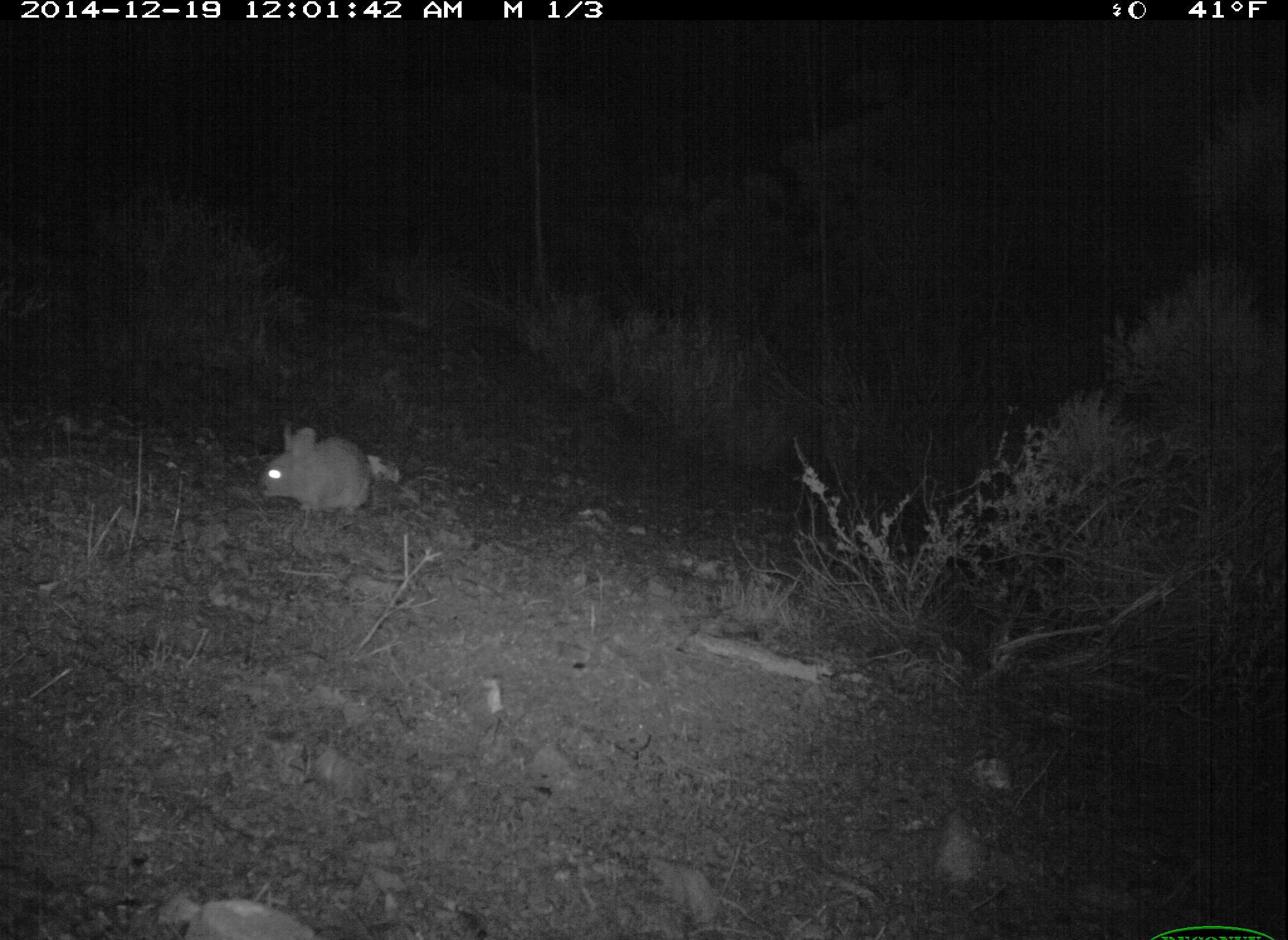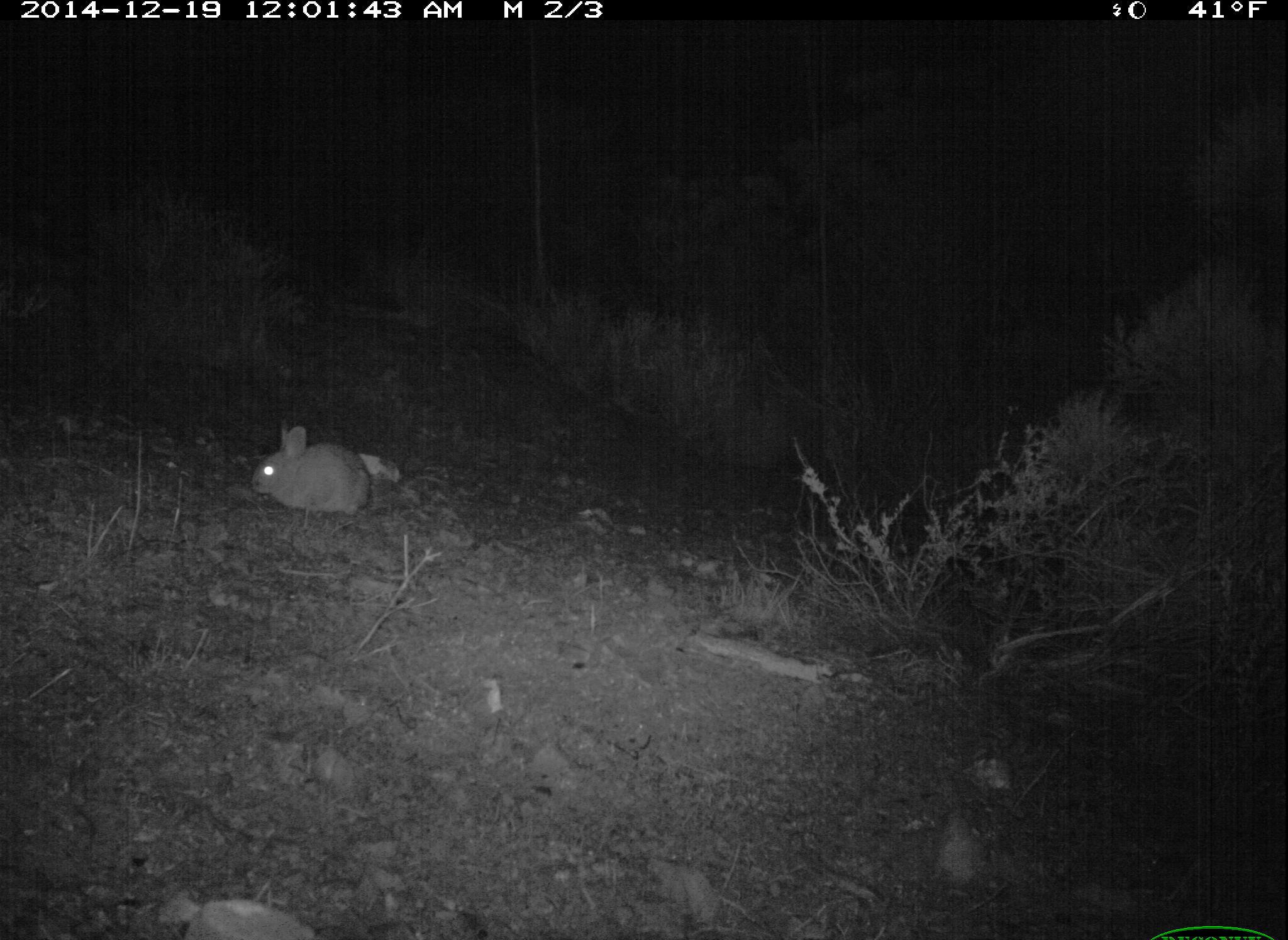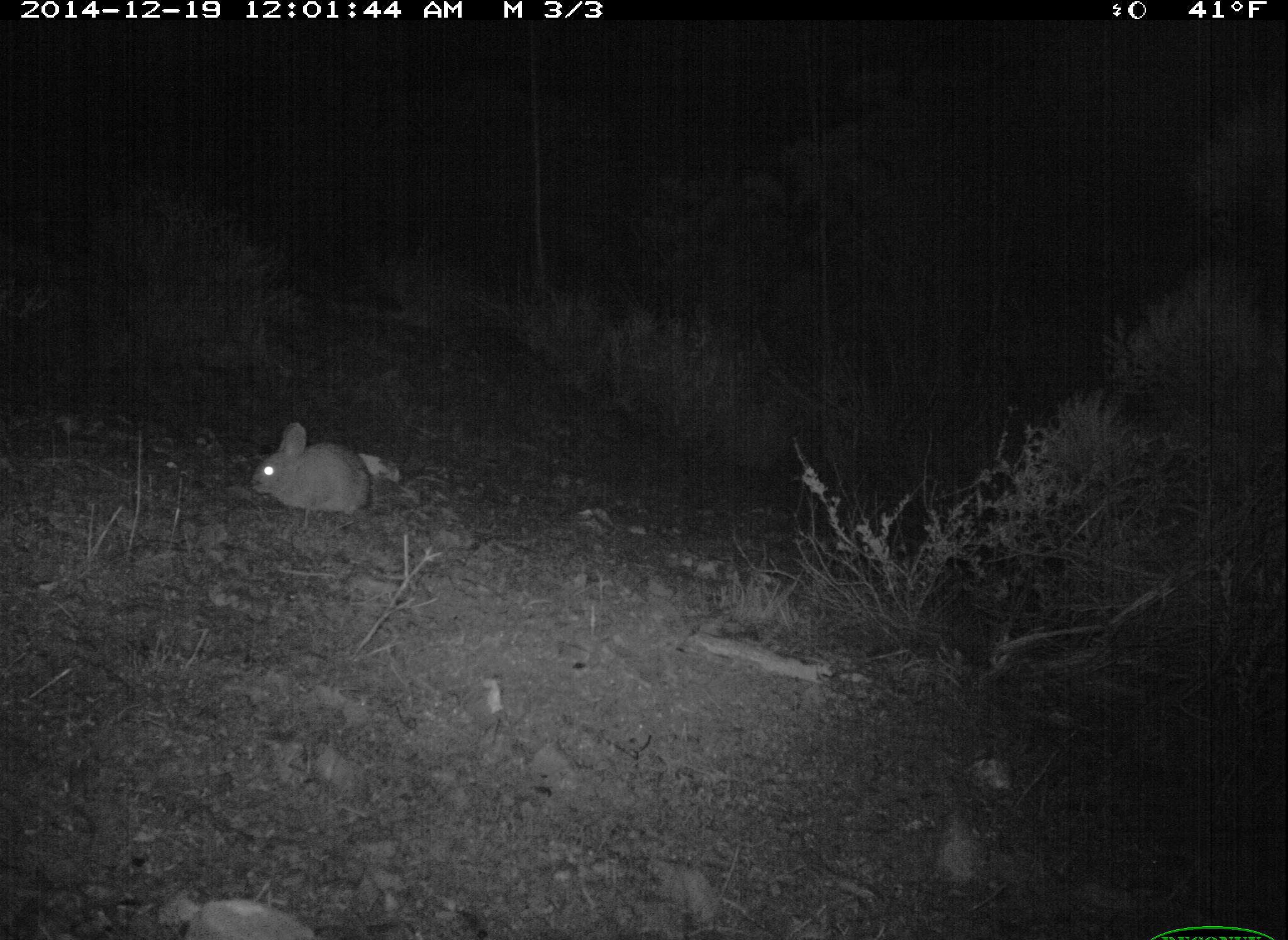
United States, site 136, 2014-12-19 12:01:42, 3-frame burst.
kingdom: Animalia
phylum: Chordata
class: Mammalia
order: Lagomorpha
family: Leporidae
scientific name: Leporidae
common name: rabbits and hares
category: rabbit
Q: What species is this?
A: Rabbit (rabbits and hares) (Leporidae).